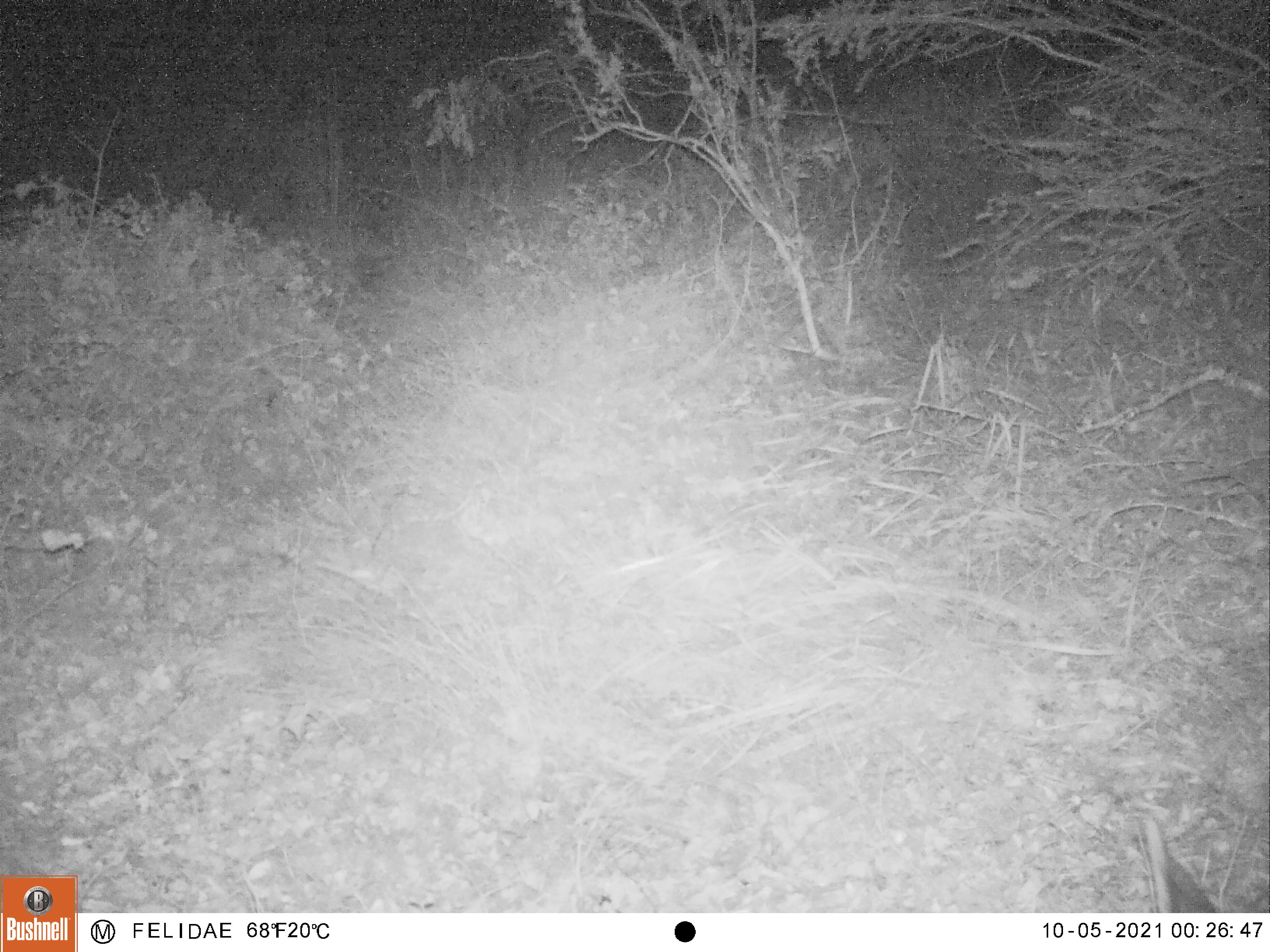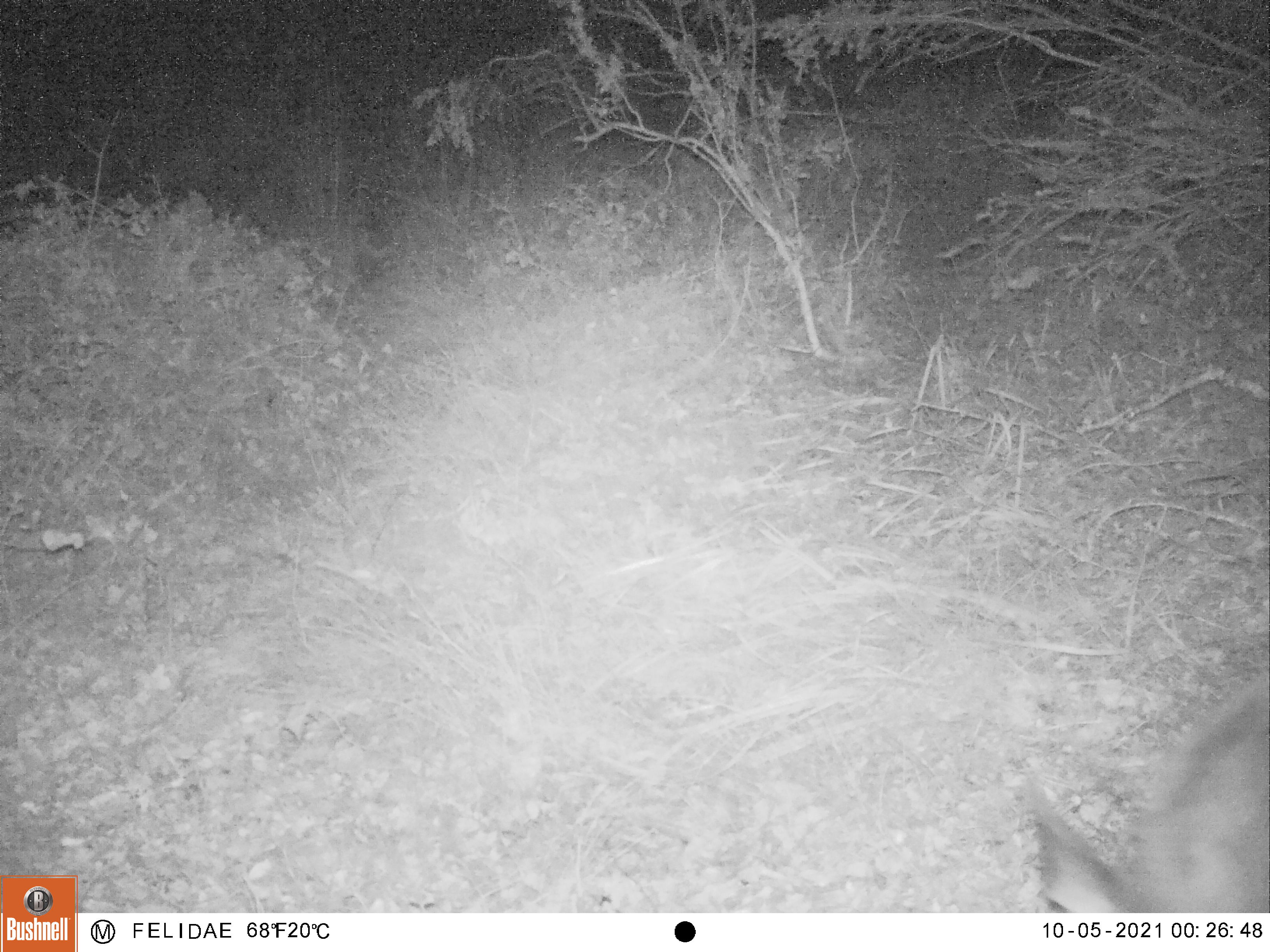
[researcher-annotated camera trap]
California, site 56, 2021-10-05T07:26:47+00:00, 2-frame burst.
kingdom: Animalia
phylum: Chordata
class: Mammalia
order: Artiodactyla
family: Cervidae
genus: Odocoileus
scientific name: Odocoileus hemionus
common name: mule deer